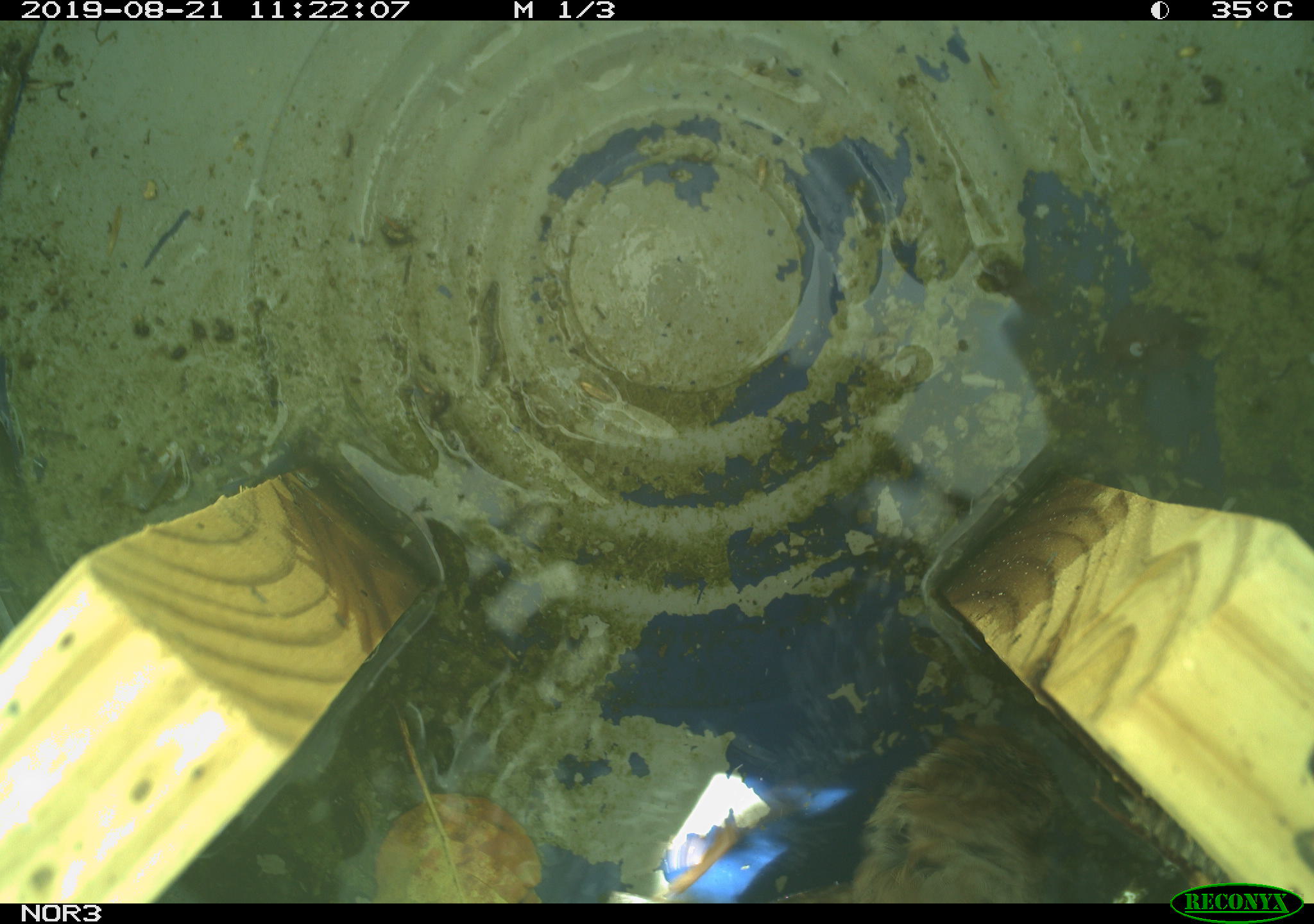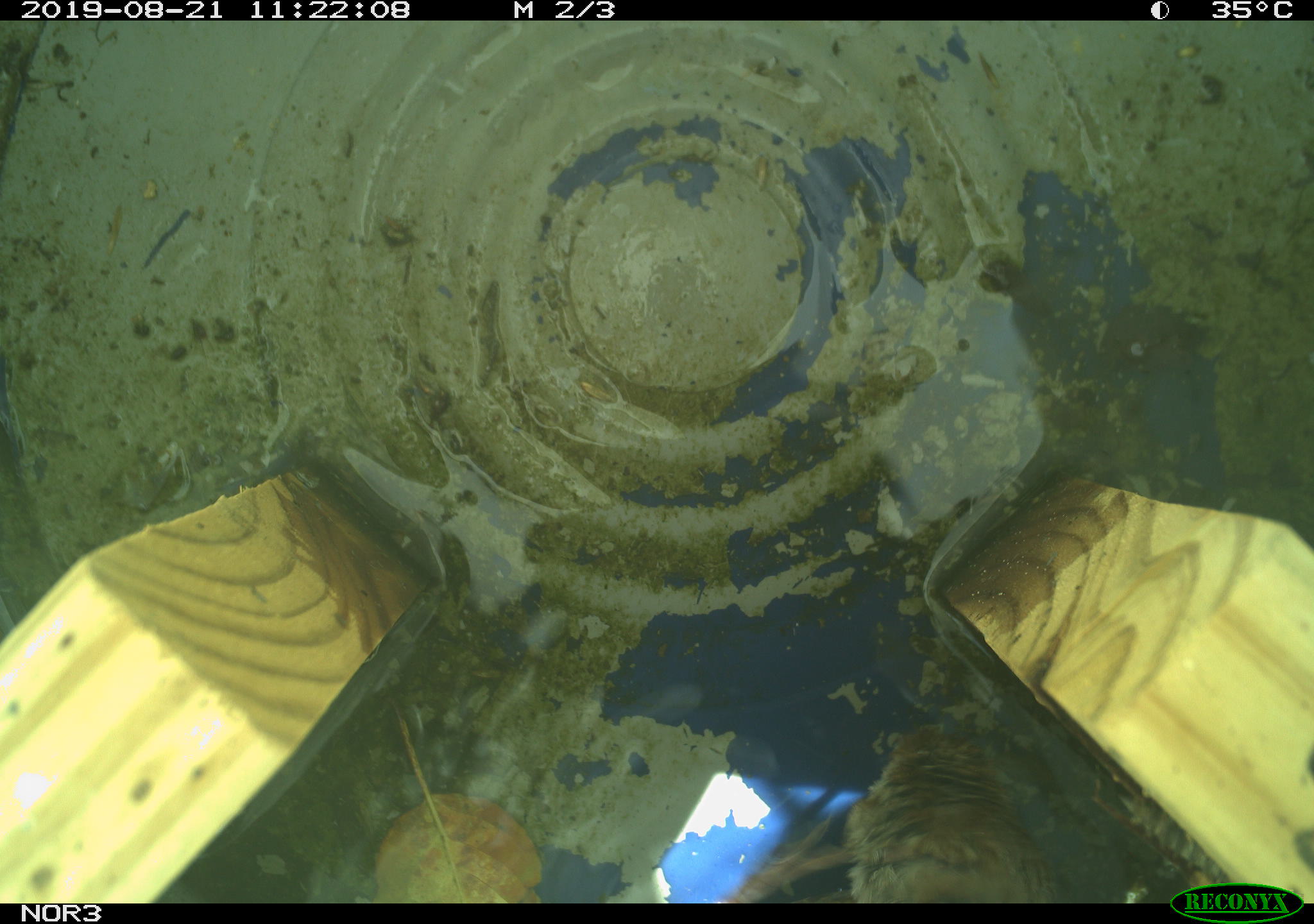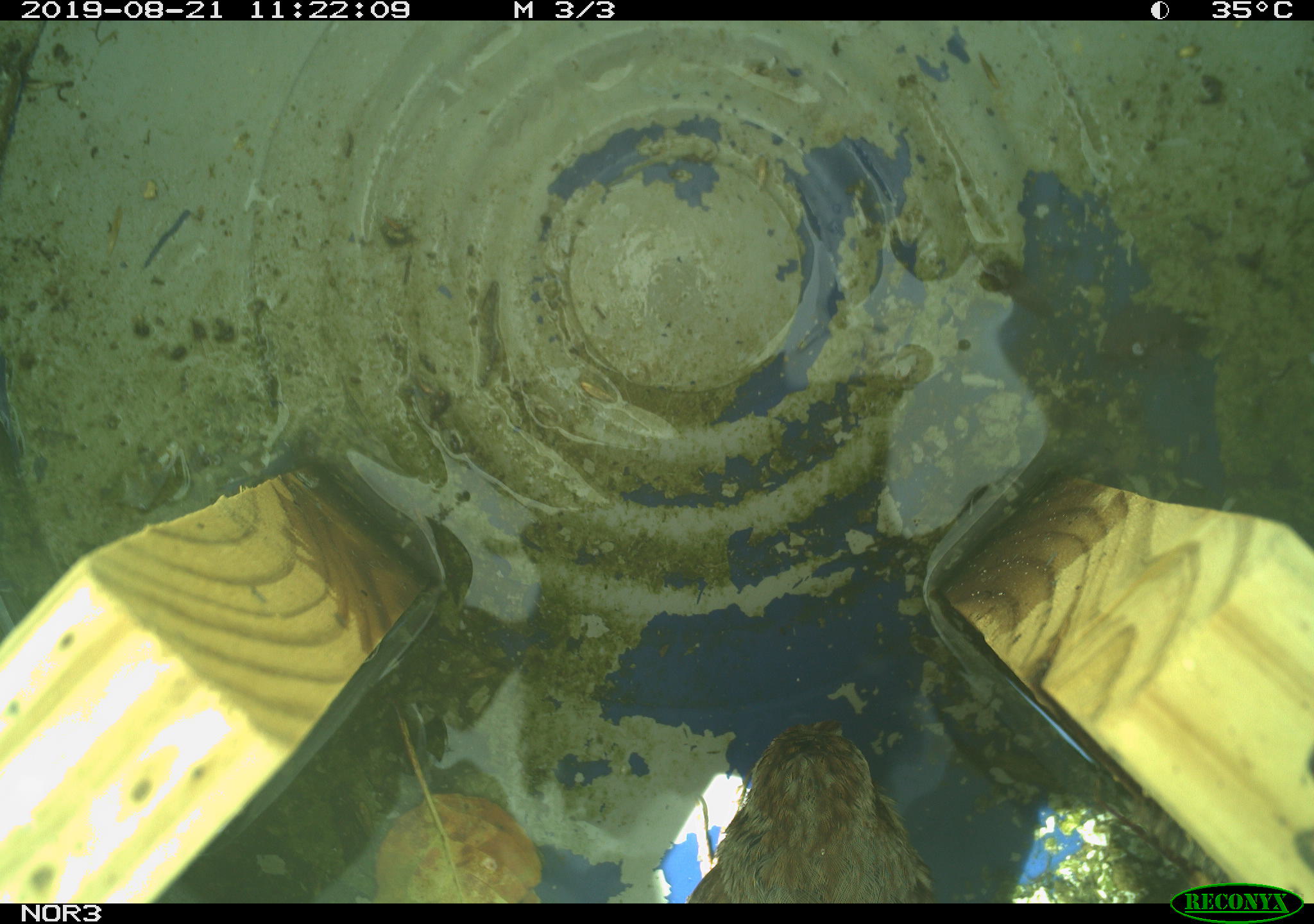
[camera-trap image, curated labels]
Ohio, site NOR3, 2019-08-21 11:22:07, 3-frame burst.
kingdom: Animalia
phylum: Chordata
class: Aves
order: Passeriformes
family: Passerellidae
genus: Melospiza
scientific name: Melospiza melodia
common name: song sparrow